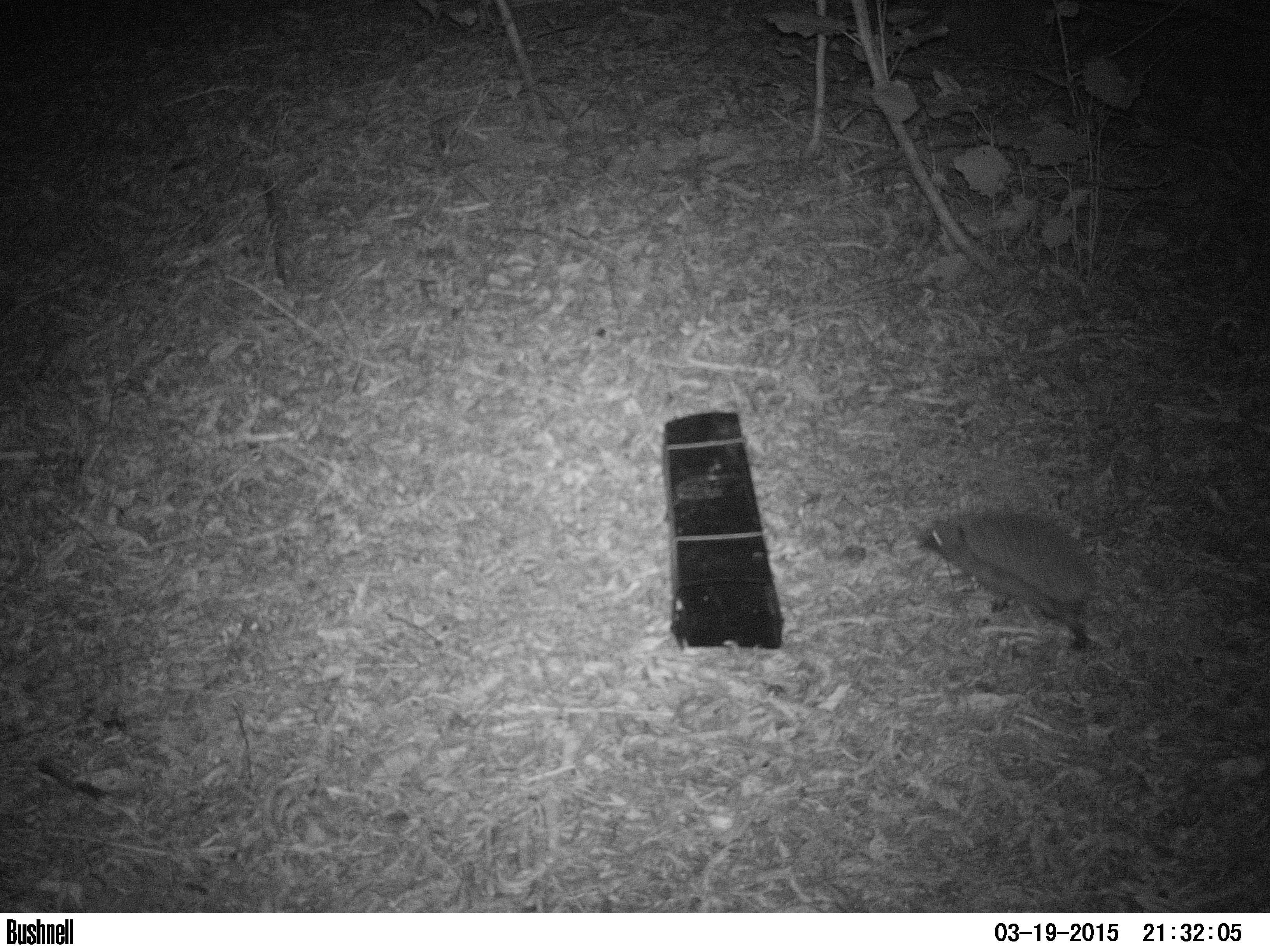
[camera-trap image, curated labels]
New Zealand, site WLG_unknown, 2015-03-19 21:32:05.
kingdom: Animalia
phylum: Chordata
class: Mammalia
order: Eulipotyphla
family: Erinaceidae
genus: Erinaceus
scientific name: Erinaceus europaeus europaeus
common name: european hedgehog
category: hedgehog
Hedgehog (european hedgehog) (Erinaceus europaeus europaeus).